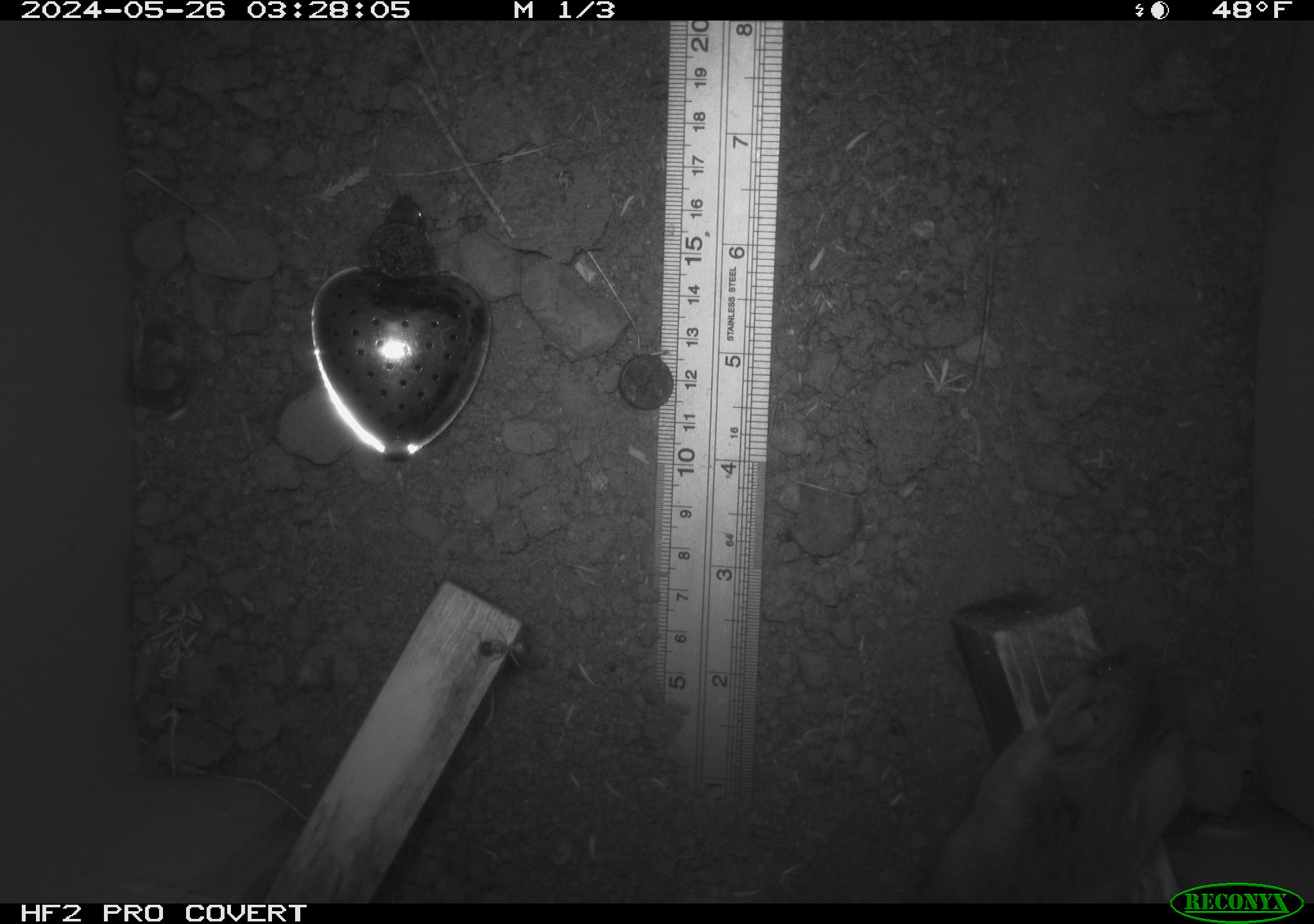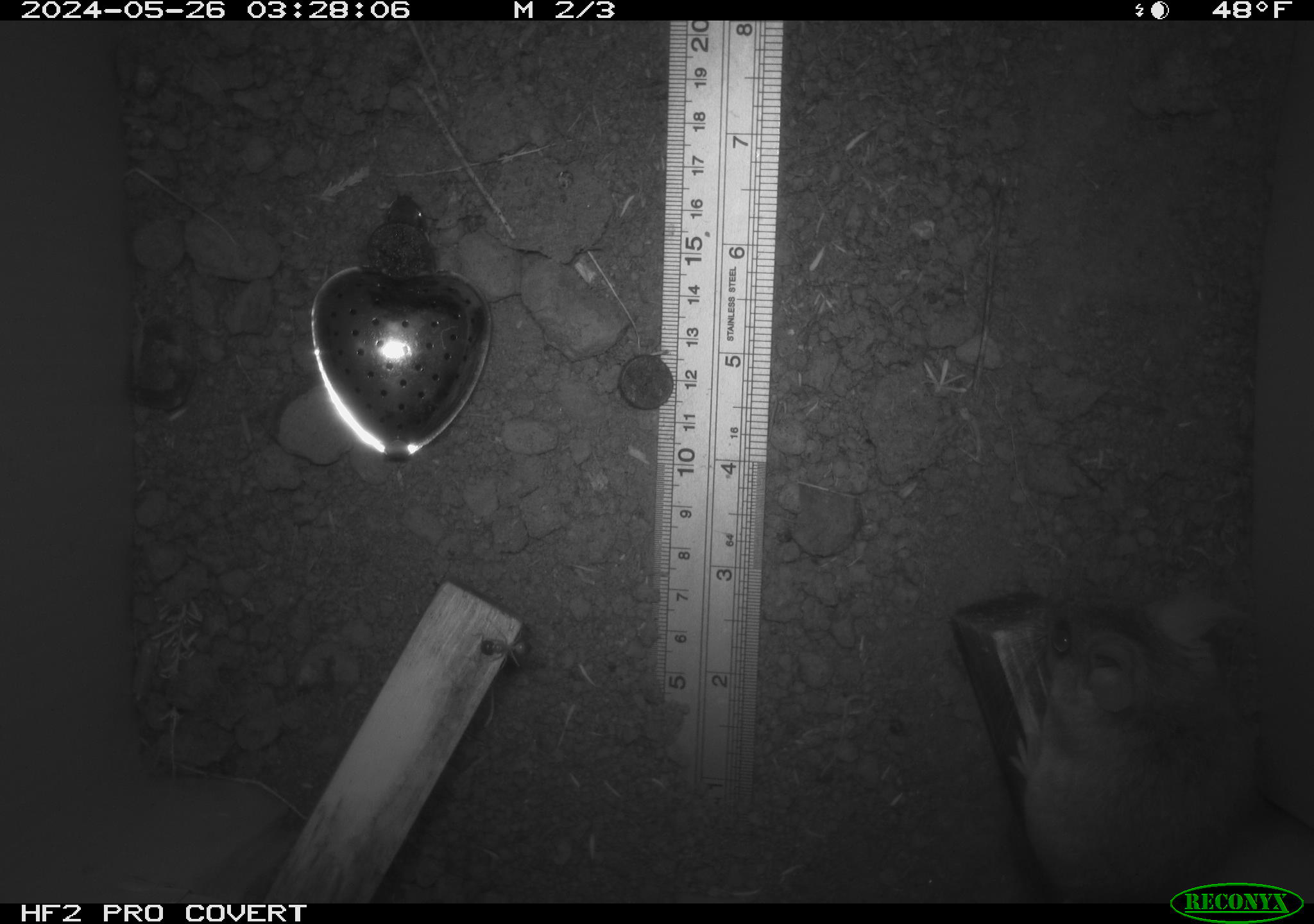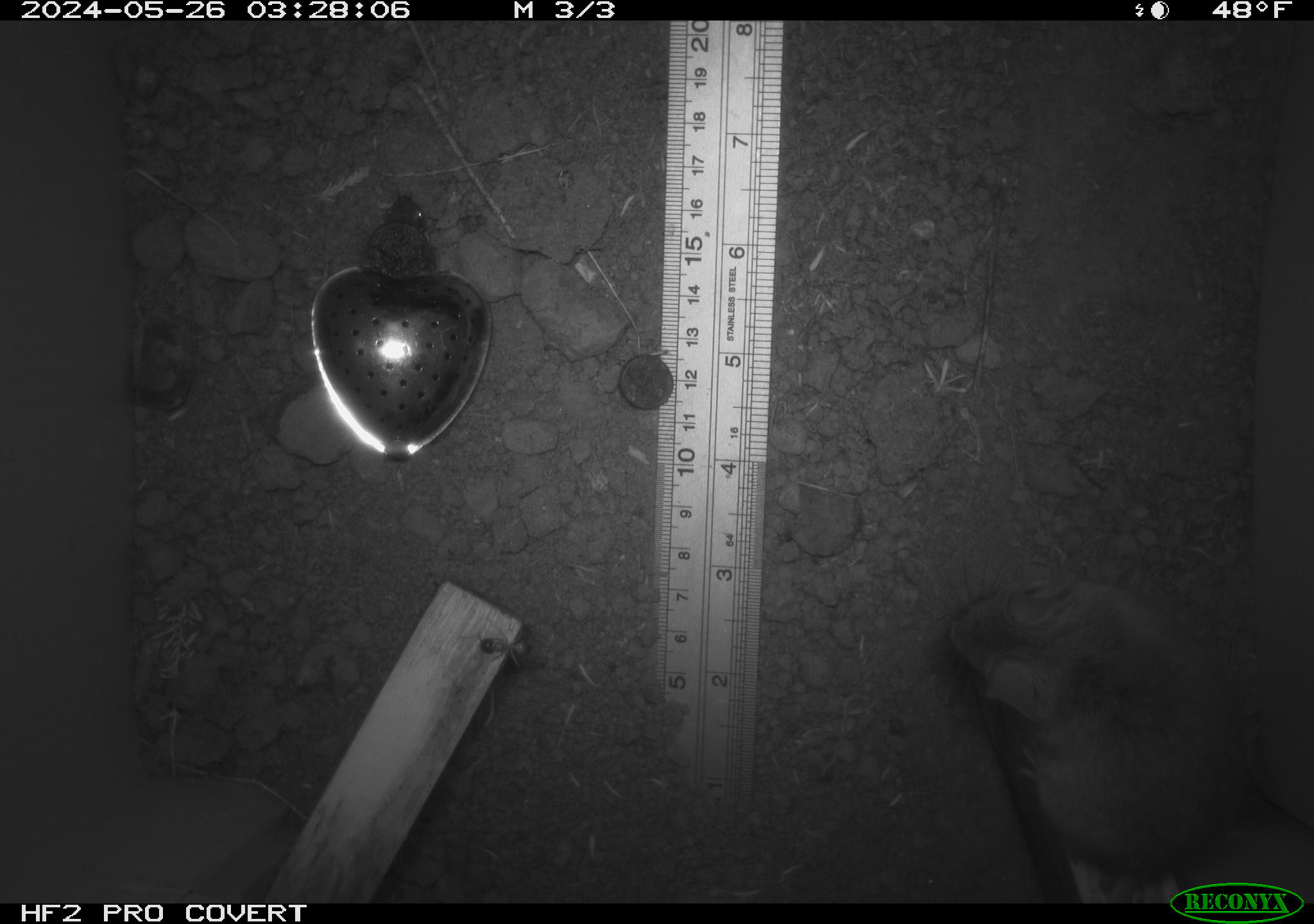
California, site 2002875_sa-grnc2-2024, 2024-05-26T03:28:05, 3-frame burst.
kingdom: Animalia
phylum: Chordata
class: Mammalia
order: Rodentia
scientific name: Rodentia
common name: rodent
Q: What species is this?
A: Rodent (Rodentia).